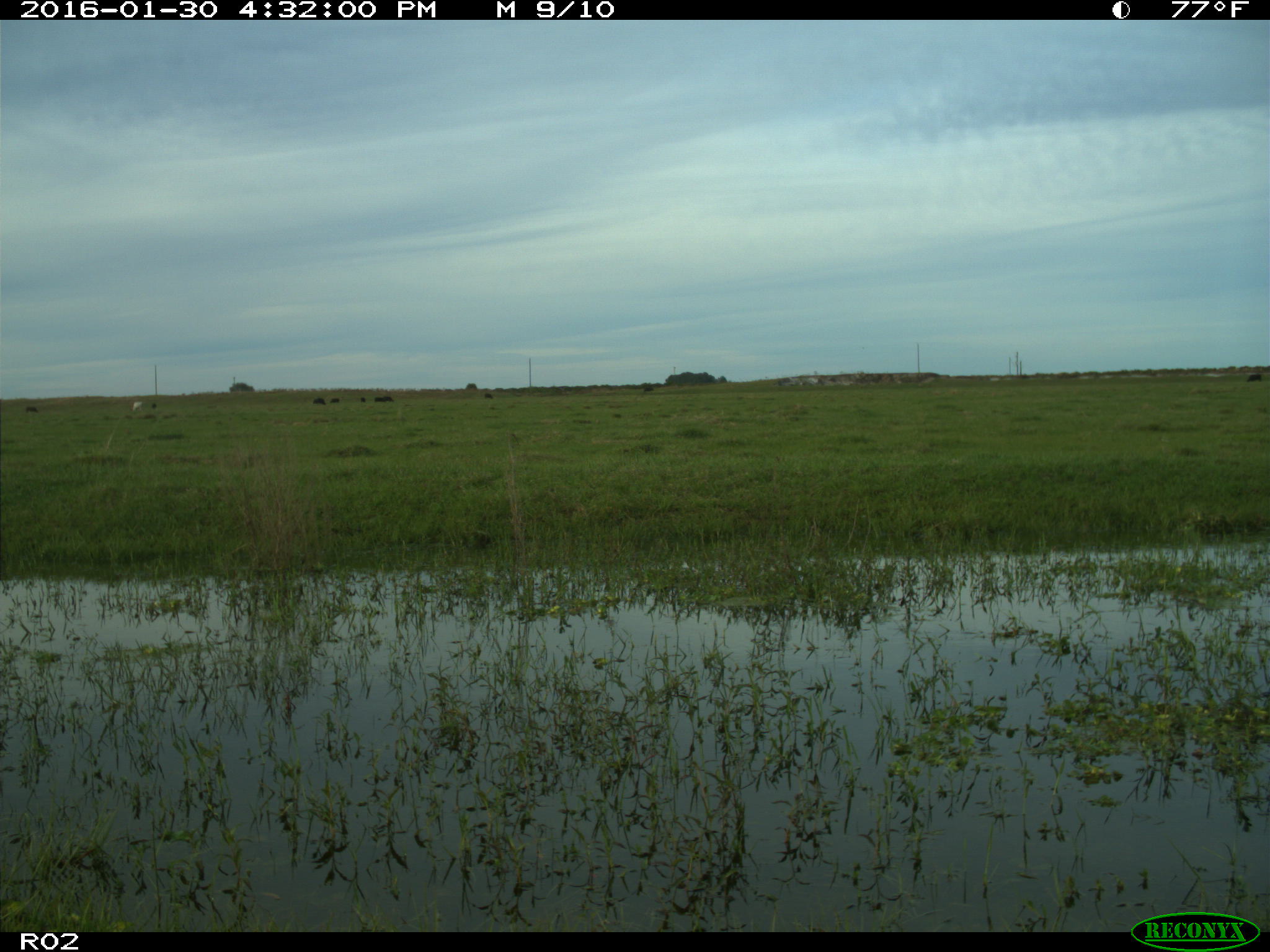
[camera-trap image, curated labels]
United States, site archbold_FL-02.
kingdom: Animalia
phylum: Chordata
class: Mammalia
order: Artiodactyla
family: Bovidae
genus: Bos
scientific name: Bos taurus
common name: domestic cow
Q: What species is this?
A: Bos taurus (domestic cow).